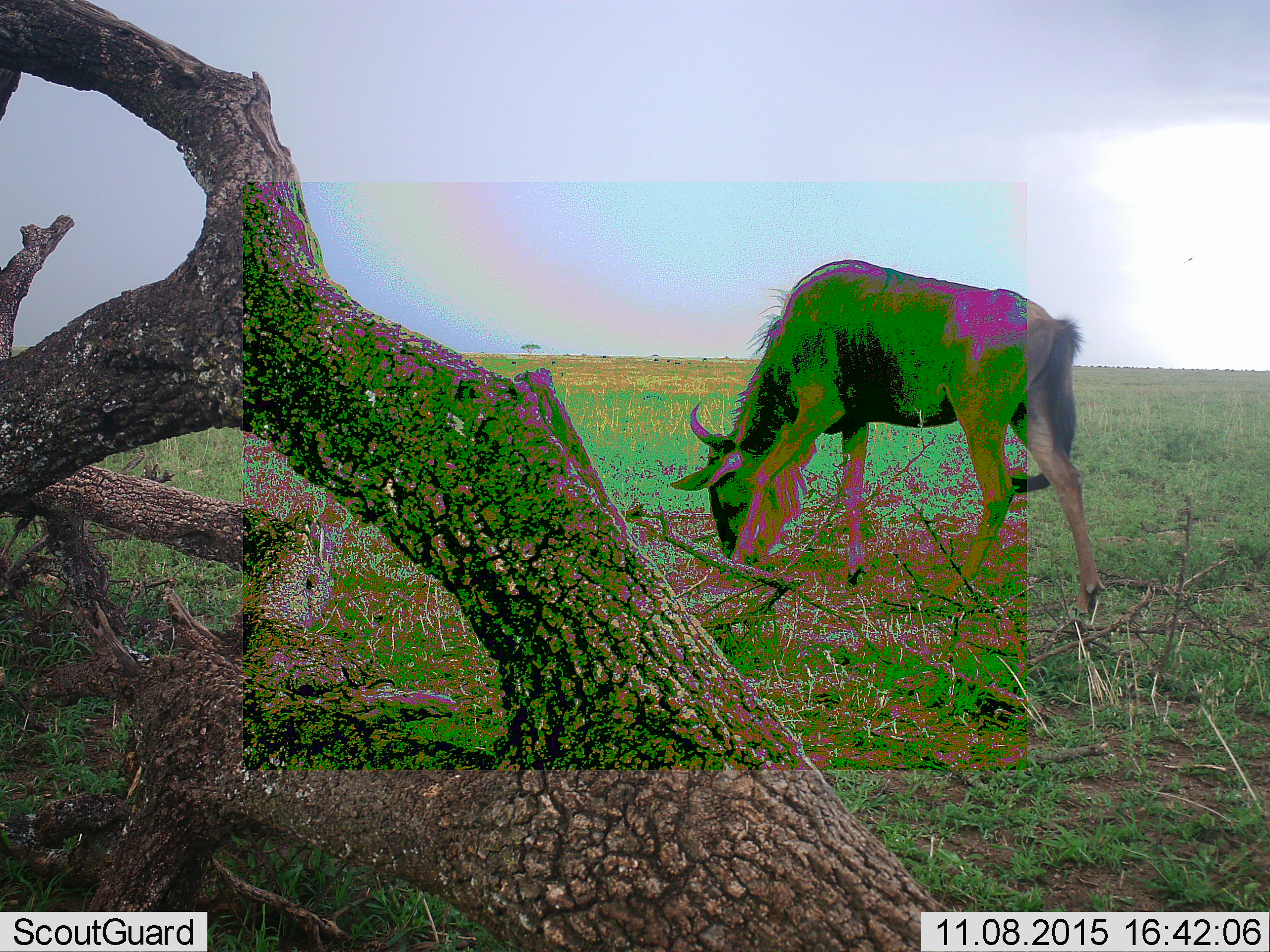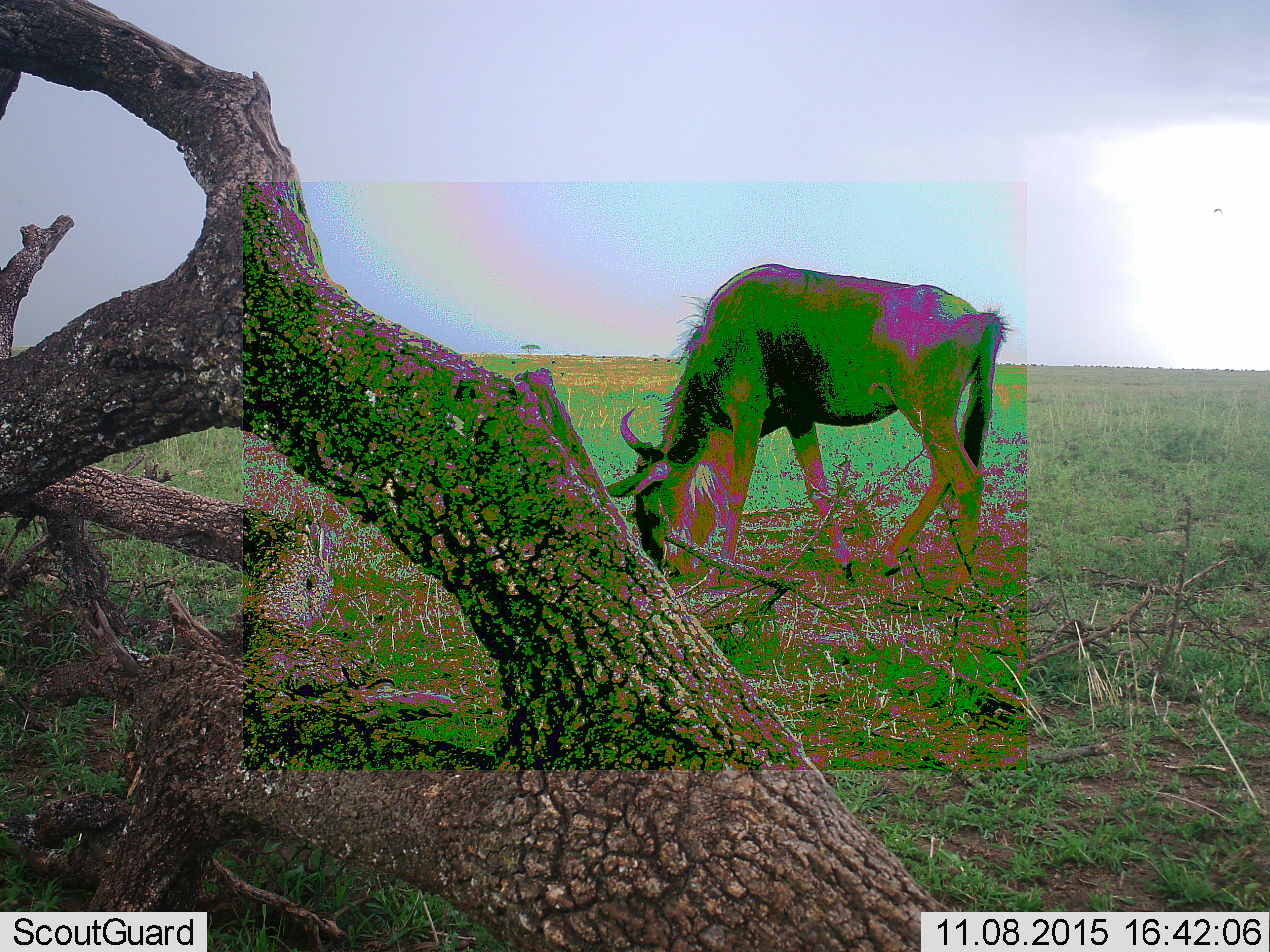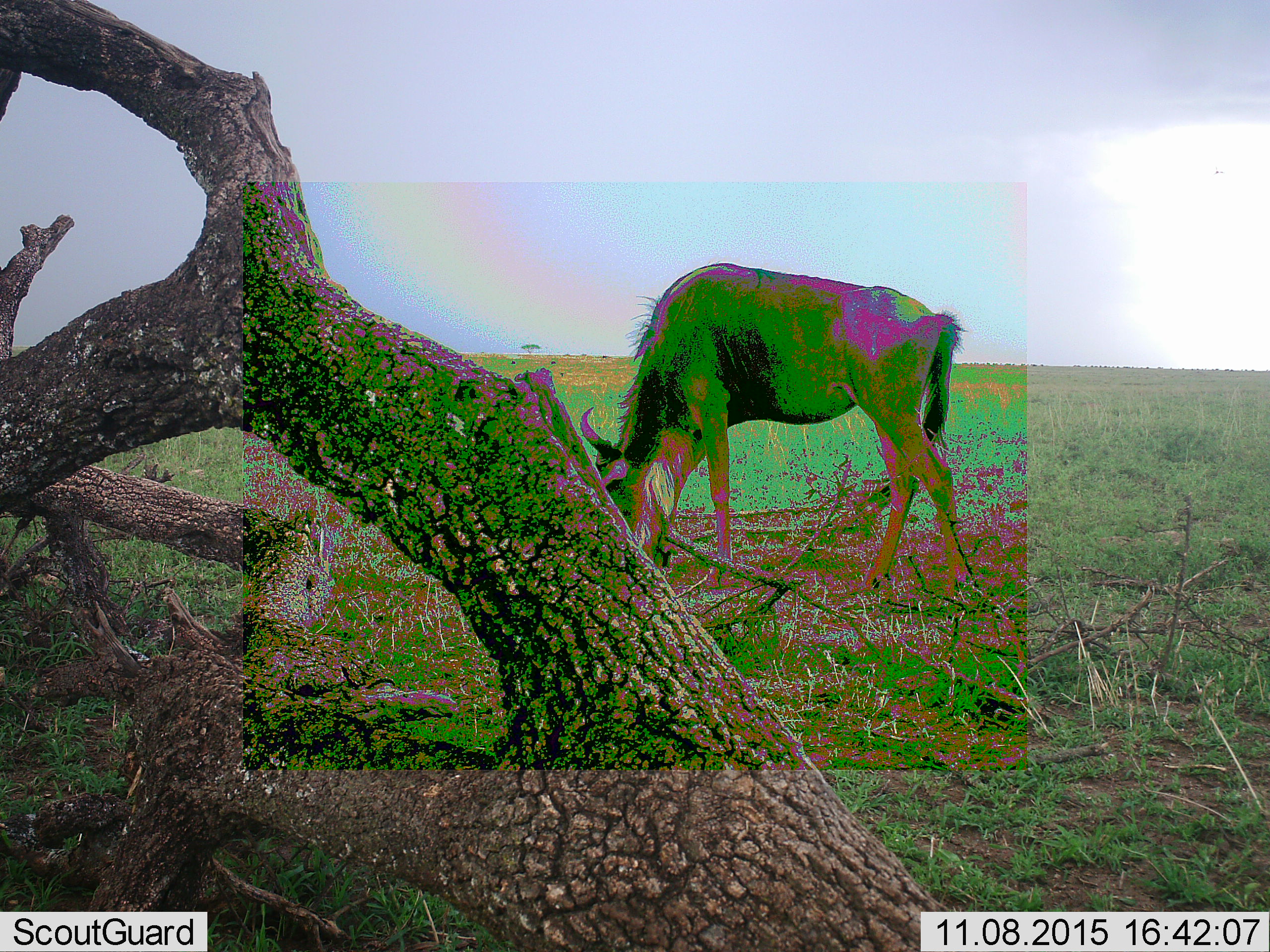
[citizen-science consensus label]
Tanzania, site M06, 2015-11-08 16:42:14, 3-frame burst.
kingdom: Animalia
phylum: Chordata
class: Mammalia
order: Artiodactyla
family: Bovidae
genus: Connochaetes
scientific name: Connochaetes taurinus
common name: blue wildebeest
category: wildebeest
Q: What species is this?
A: Wildebeest (blue wildebeest) (Connochaetes taurinus).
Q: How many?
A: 1.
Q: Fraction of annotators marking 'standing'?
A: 11%.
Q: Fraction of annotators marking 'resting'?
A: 0%.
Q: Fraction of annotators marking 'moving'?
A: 22%.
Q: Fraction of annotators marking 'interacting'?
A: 0%.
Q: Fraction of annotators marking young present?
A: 0%.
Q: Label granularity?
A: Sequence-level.